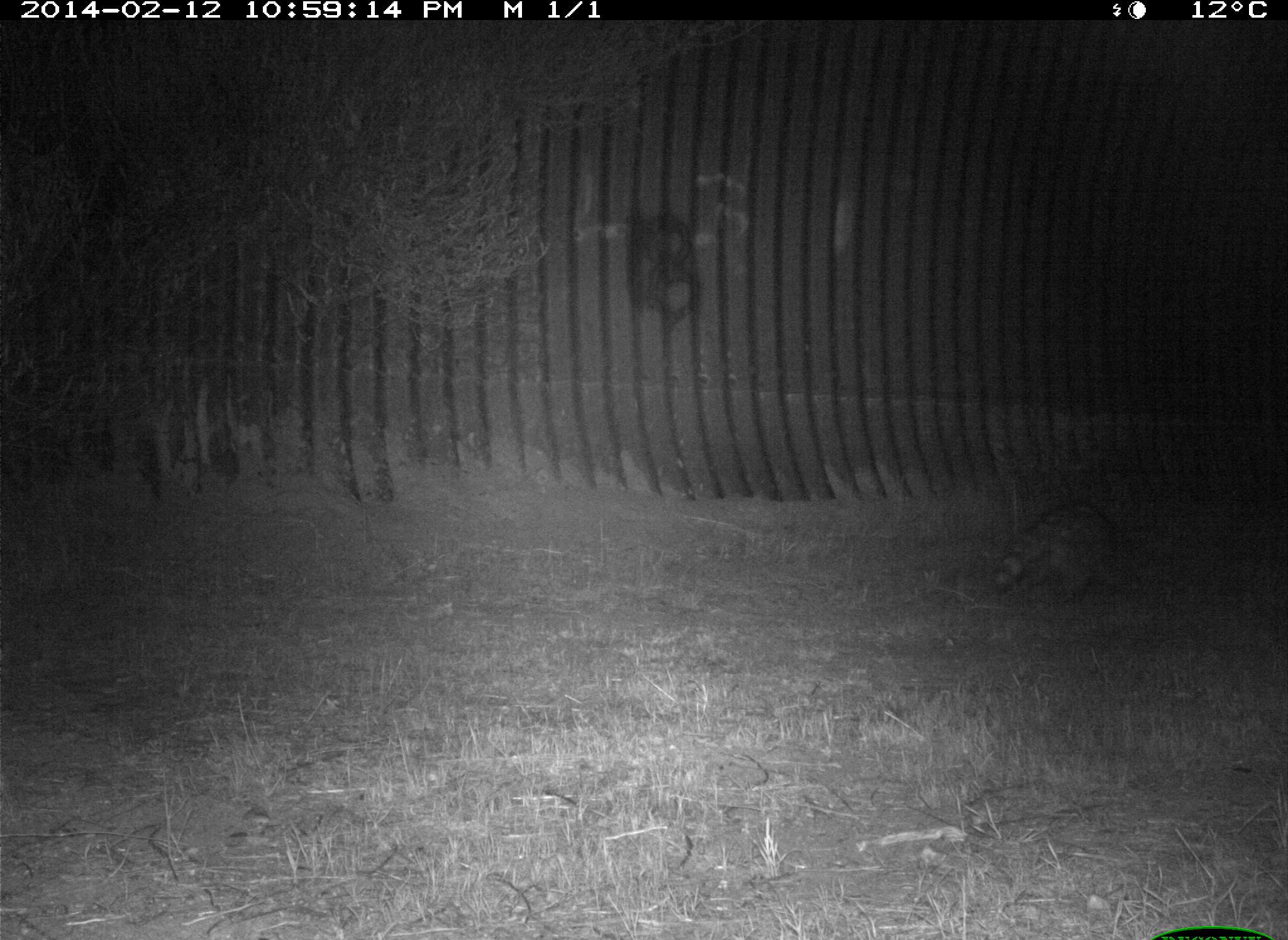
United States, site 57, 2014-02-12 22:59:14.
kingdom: Animalia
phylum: Chordata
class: Mammalia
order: Carnivora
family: Procyonidae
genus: Procyon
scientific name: Procyon lotor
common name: raccoon